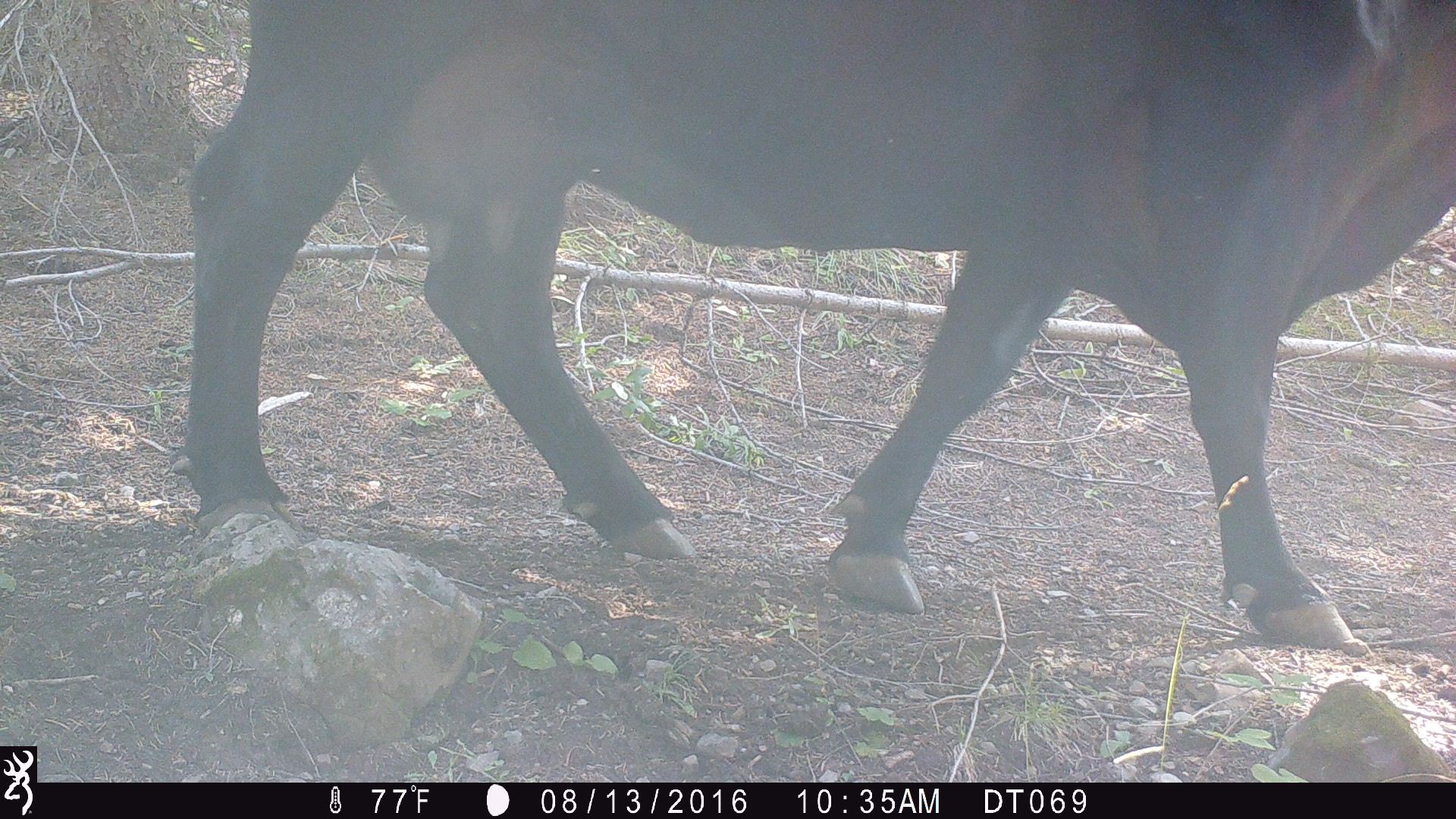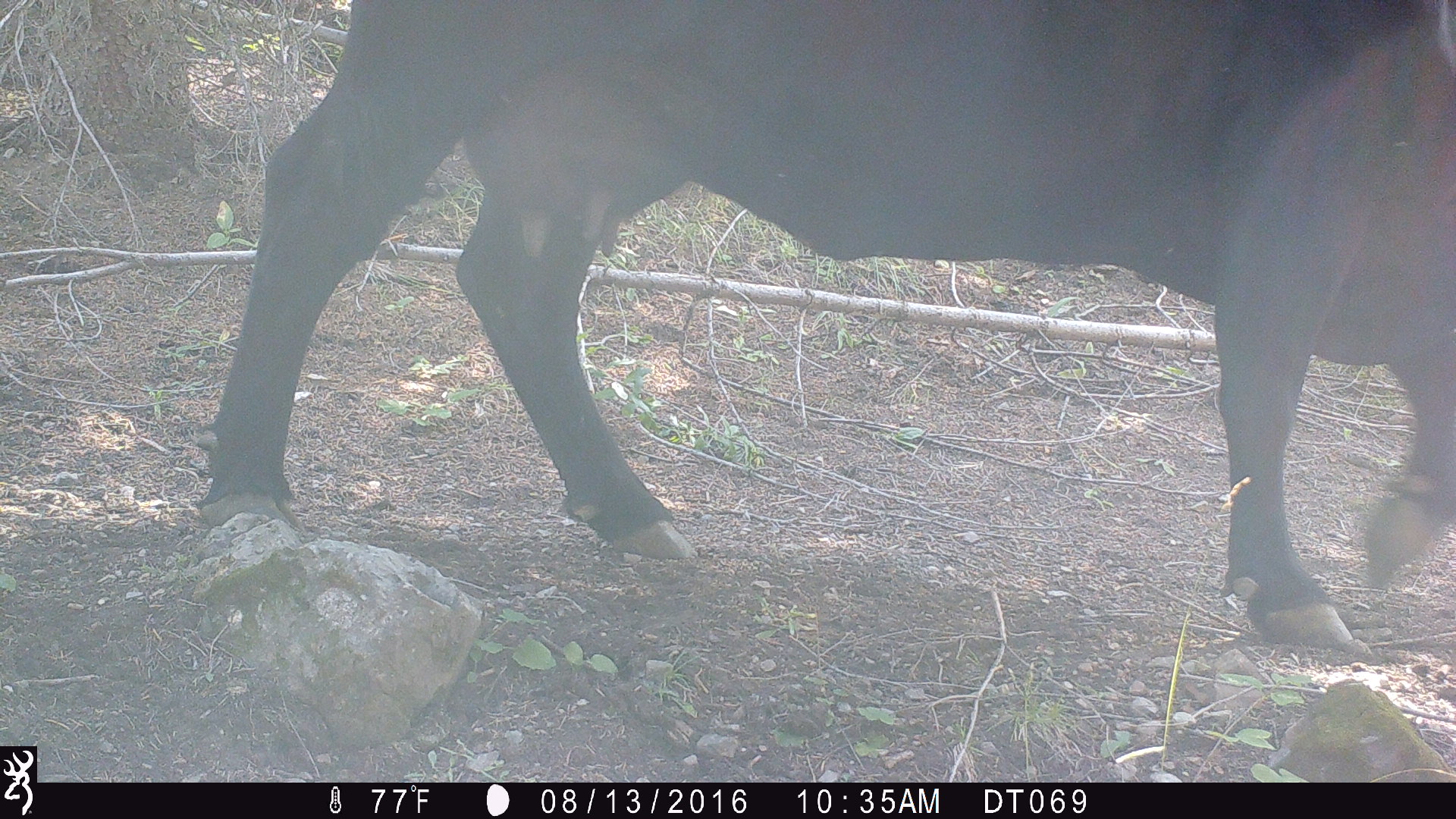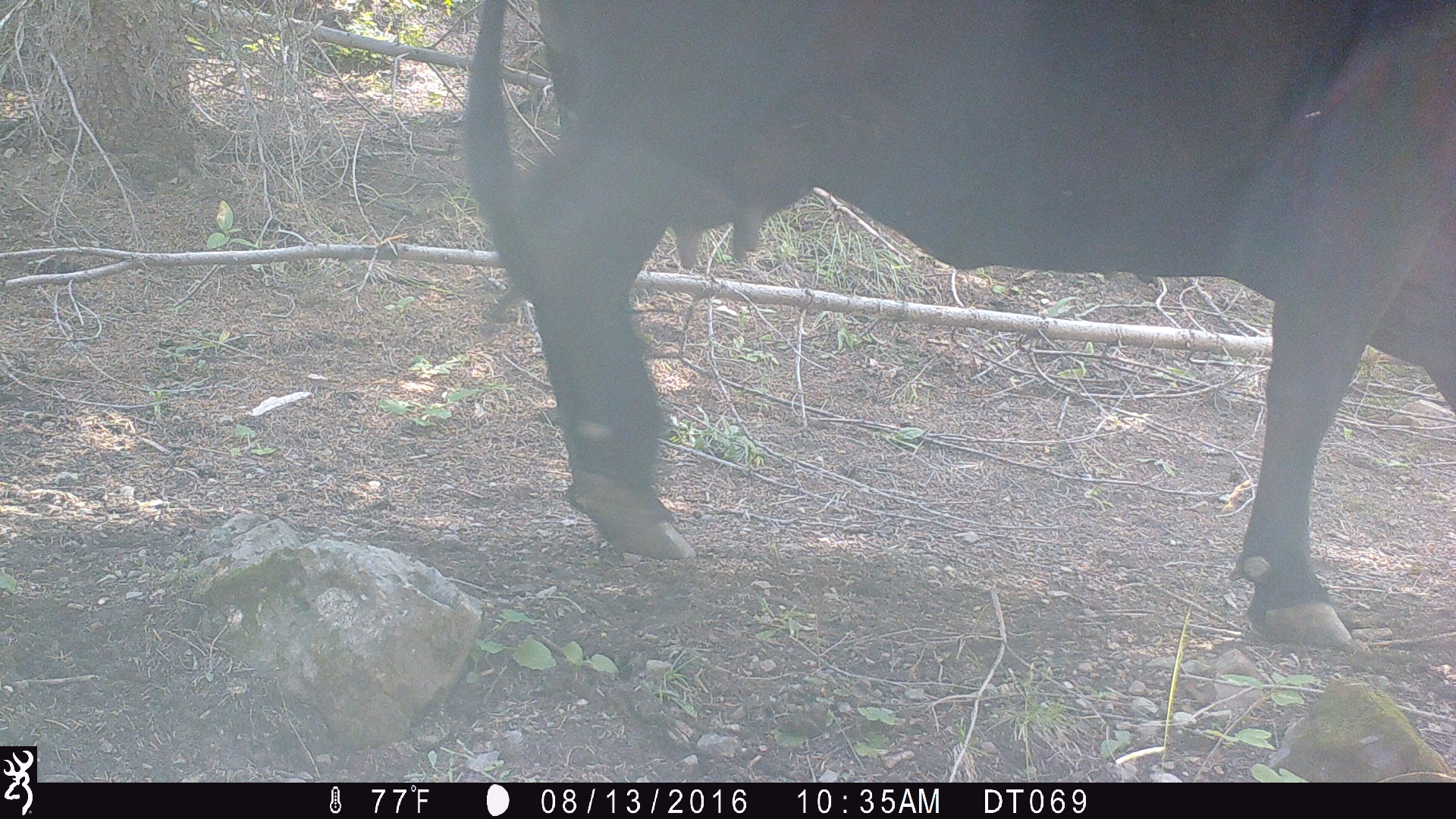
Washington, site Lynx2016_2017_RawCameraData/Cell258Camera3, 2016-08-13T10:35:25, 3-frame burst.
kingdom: Animalia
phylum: Chordata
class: Mammalia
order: Artiodactyla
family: Bovidae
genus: Bos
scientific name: Bos taurus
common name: domestic cattle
Domestic cattle (Bos taurus). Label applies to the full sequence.